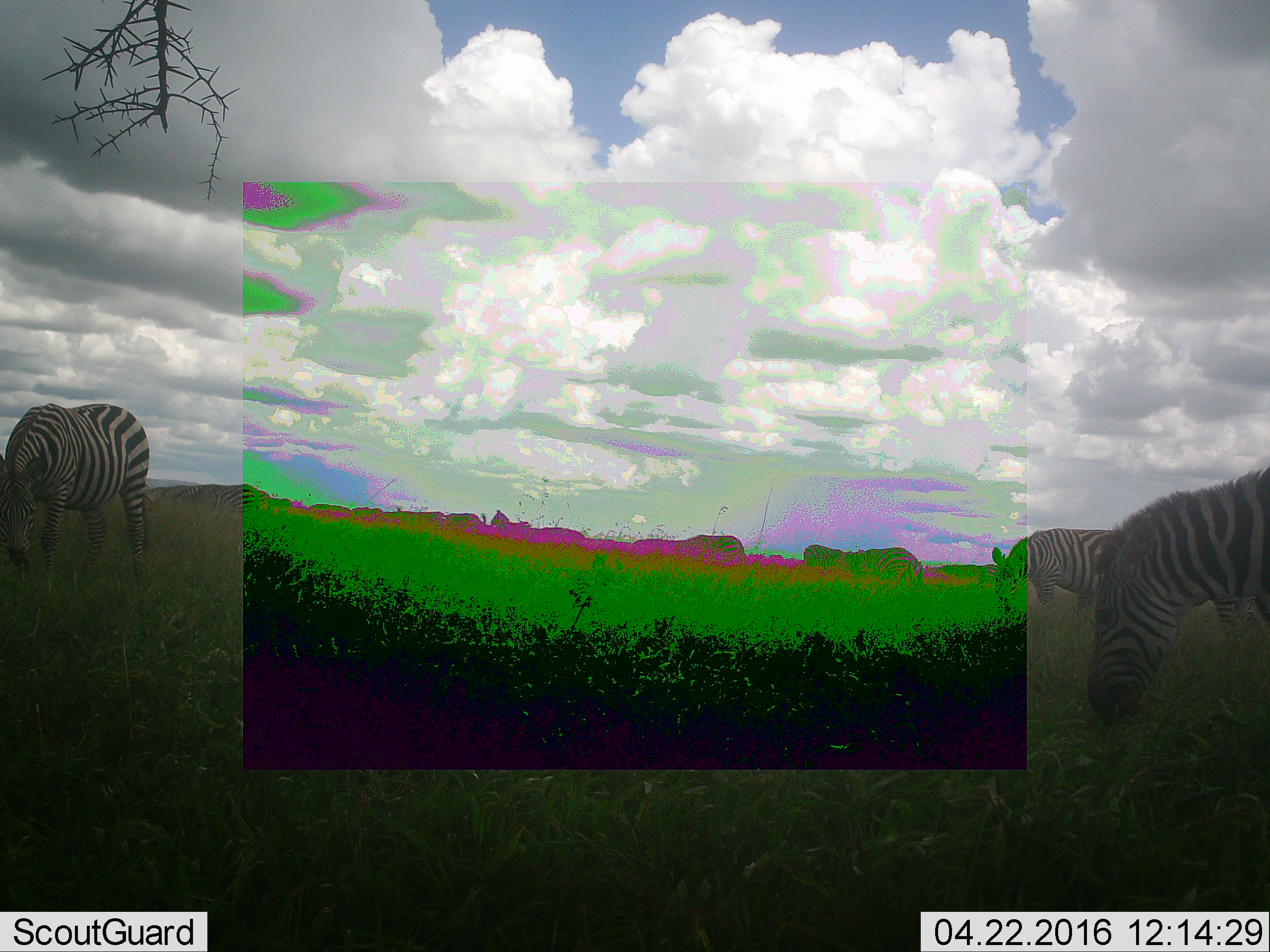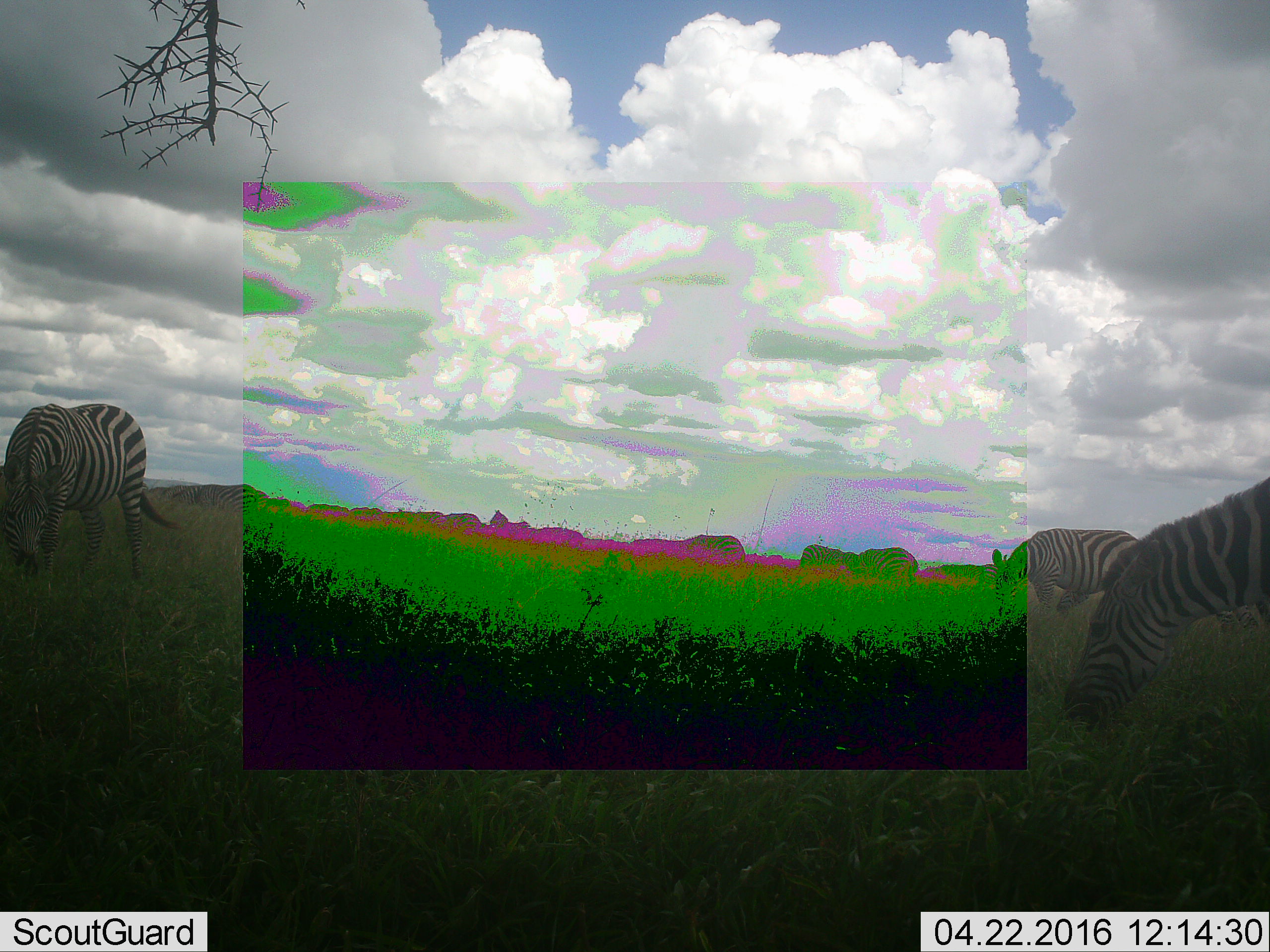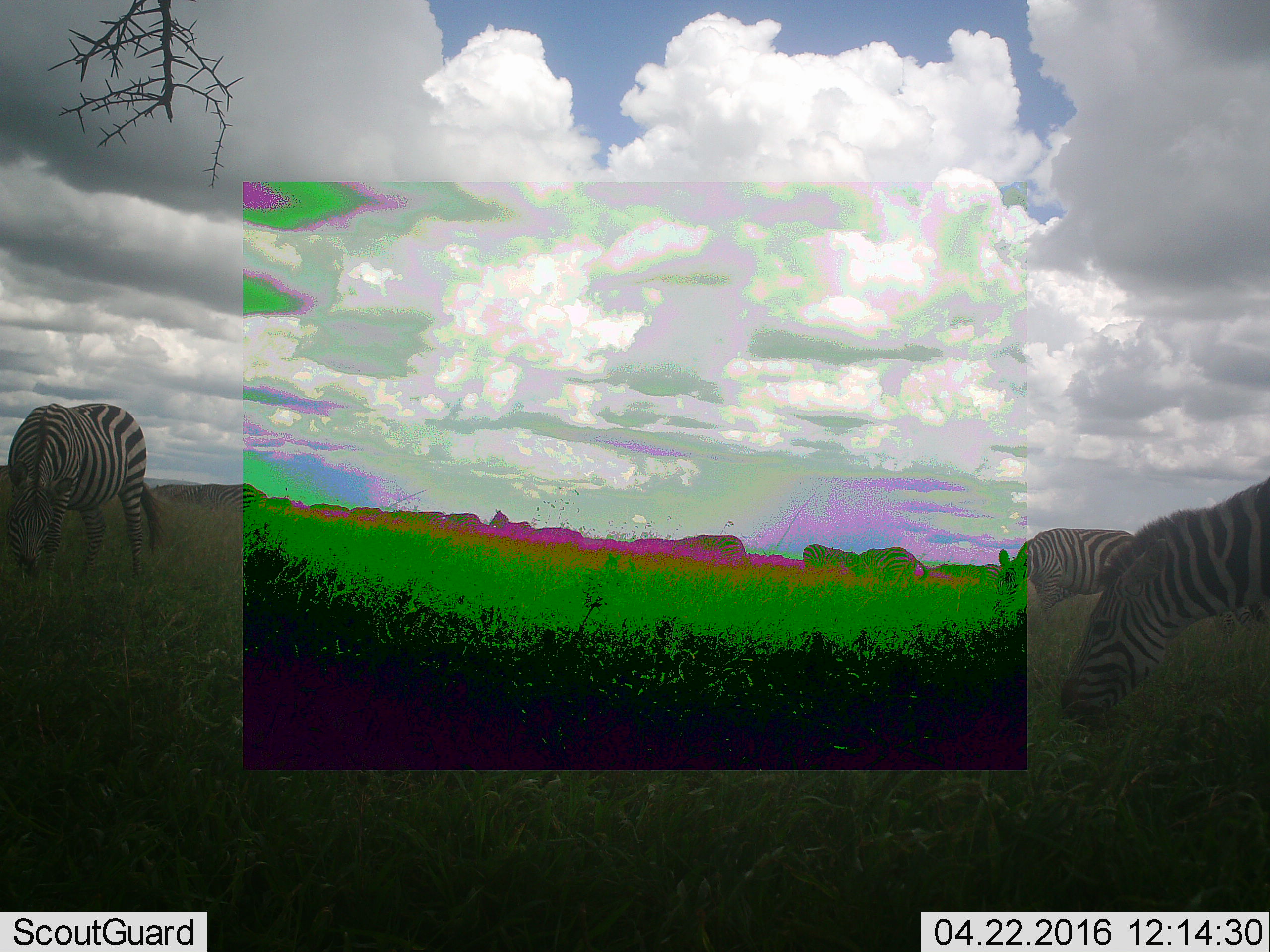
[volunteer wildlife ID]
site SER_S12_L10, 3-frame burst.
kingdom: Animalia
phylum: Chordata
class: Mammalia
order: Perissodactyla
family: Equidae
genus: Equus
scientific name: Equus quagga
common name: plains zebra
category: zebraplains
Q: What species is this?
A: Zebraplains (plains zebra) (Equus quagga).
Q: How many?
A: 11-50.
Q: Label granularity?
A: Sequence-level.